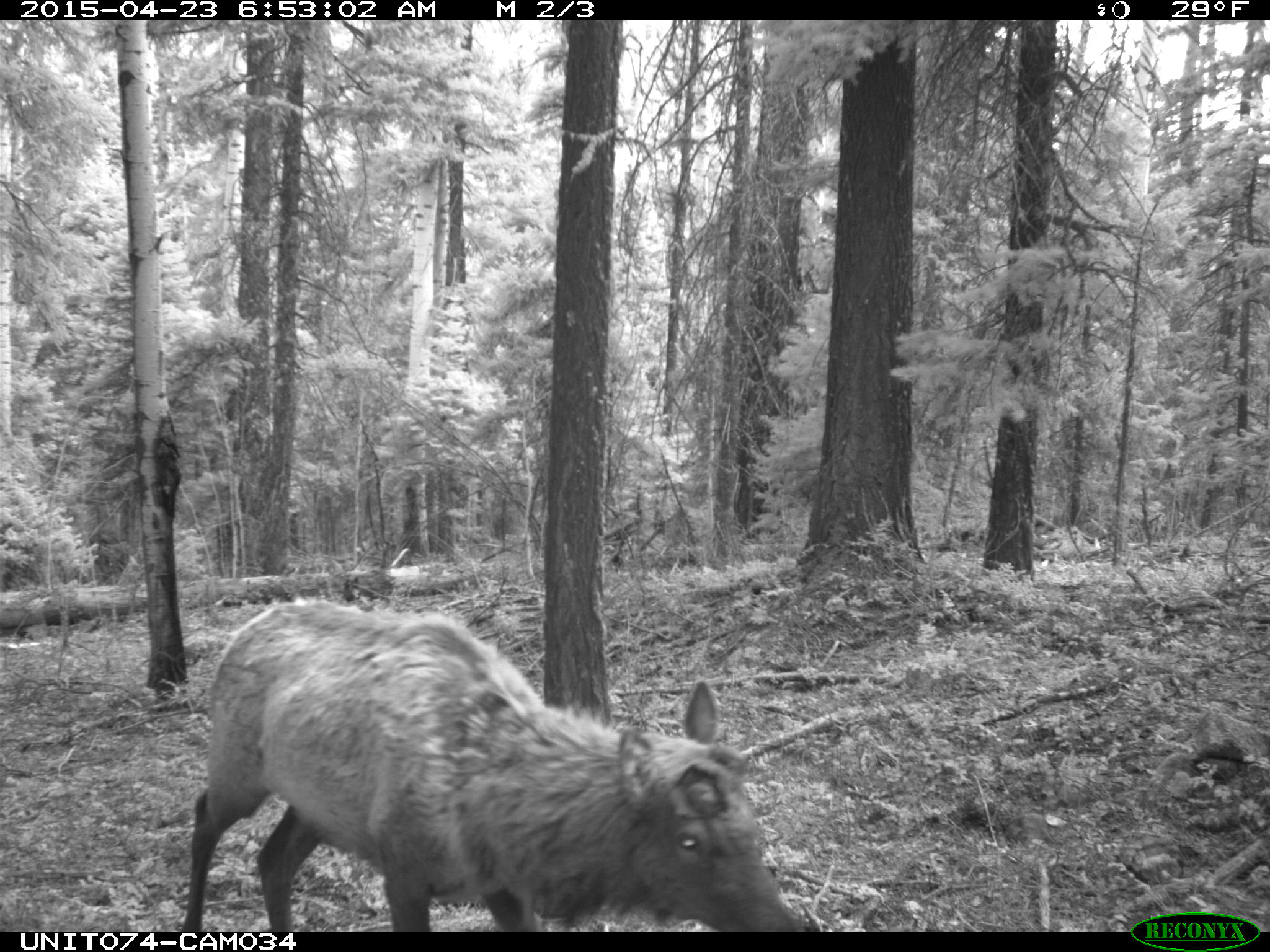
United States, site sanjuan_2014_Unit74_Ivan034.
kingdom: Animalia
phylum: Chordata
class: Mammalia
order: Artiodactyla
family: Cervidae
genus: Cervus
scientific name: Cervus elaphus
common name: red deer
Cervus elaphus (red deer).